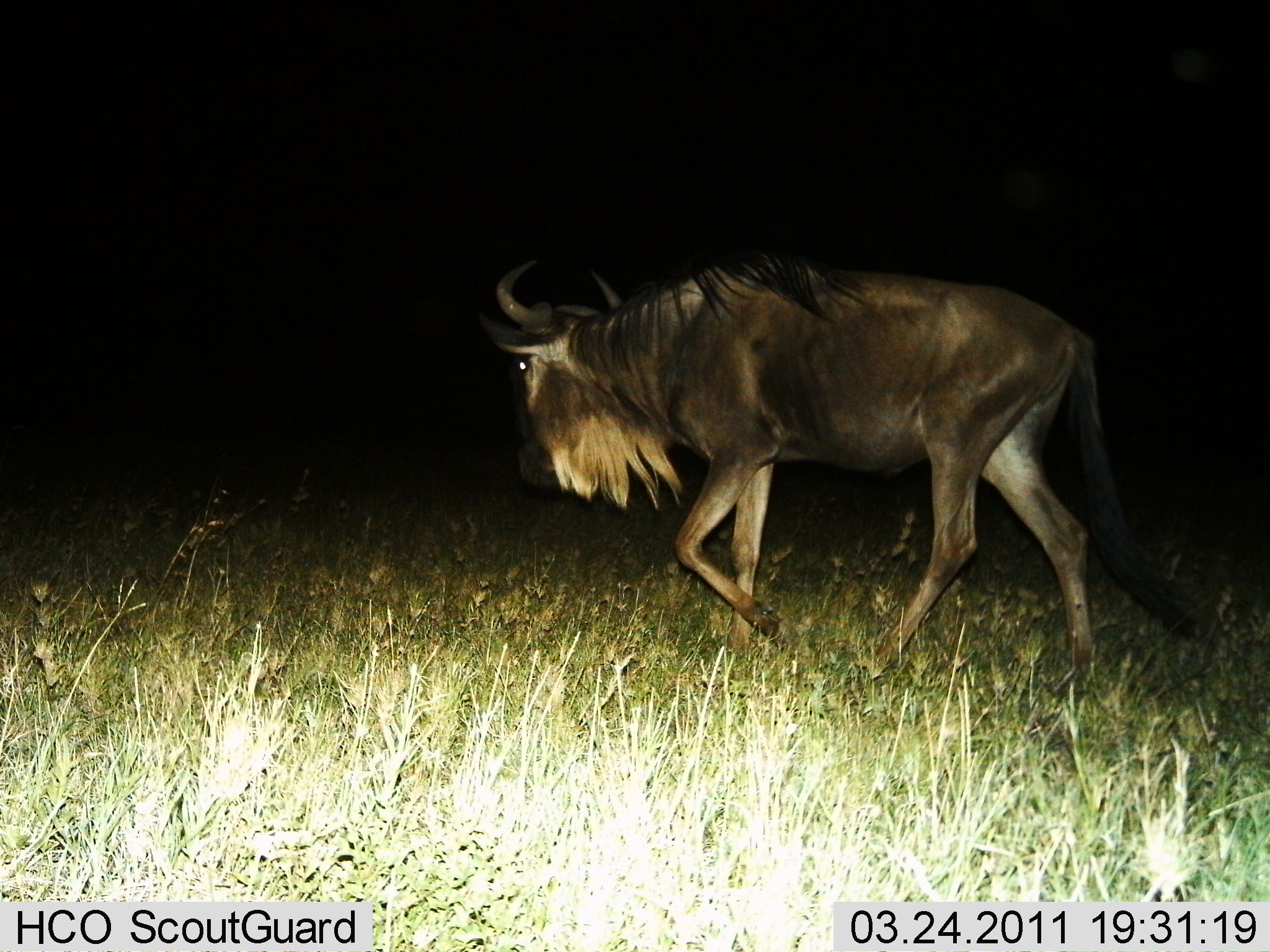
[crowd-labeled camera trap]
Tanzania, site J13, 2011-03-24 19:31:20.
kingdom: Animalia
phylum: Chordata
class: Mammalia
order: Artiodactyla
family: Bovidae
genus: Connochaetes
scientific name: Connochaetes taurinus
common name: blue wildebeest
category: wildebeest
Wildebeest (blue wildebeest) (Connochaetes taurinus), count 1. Behavior (volunteer vote fractions): standing 18%, resting 0%, moving 82%, interacting 0%. Young present (vote fraction): 0%. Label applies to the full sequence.